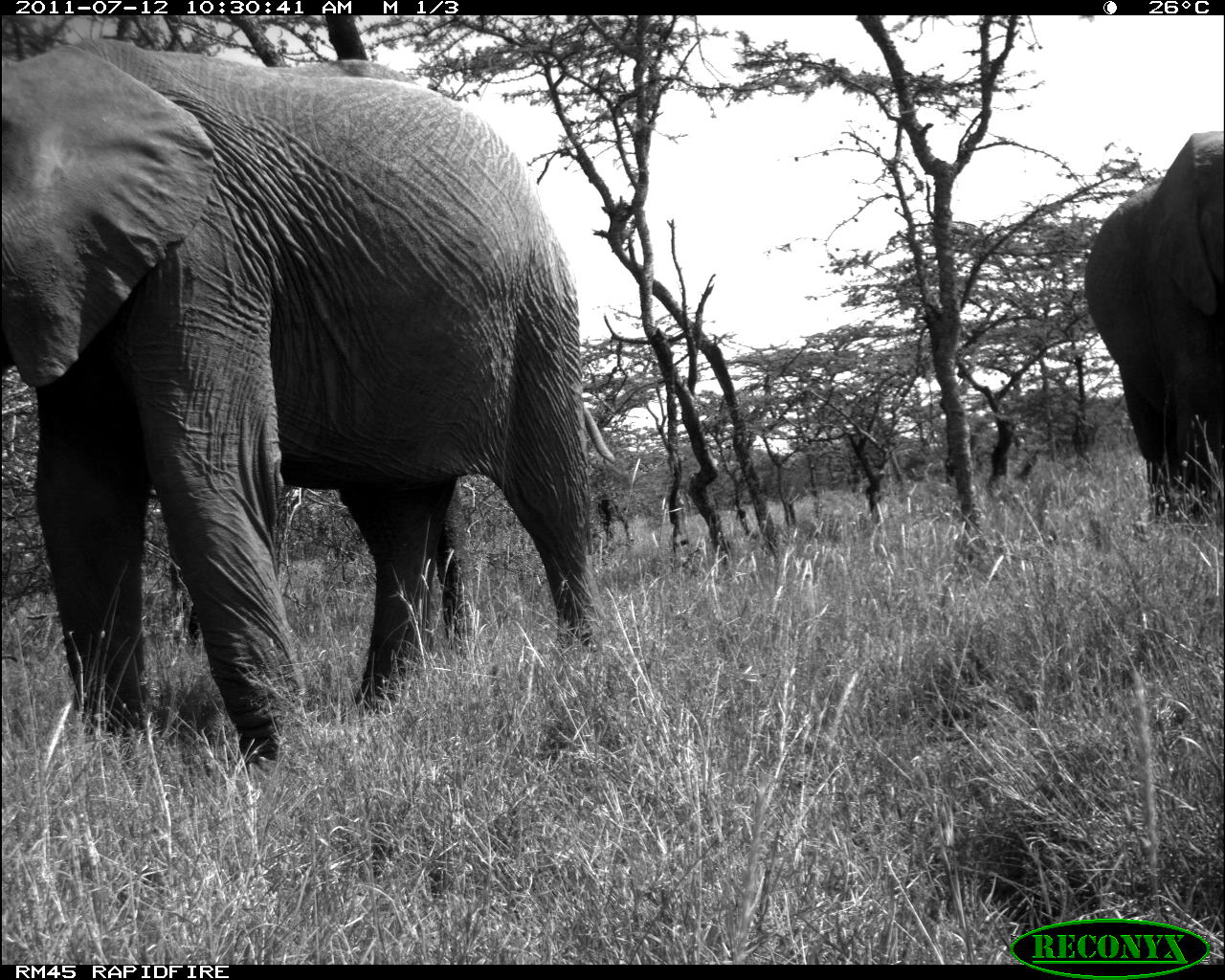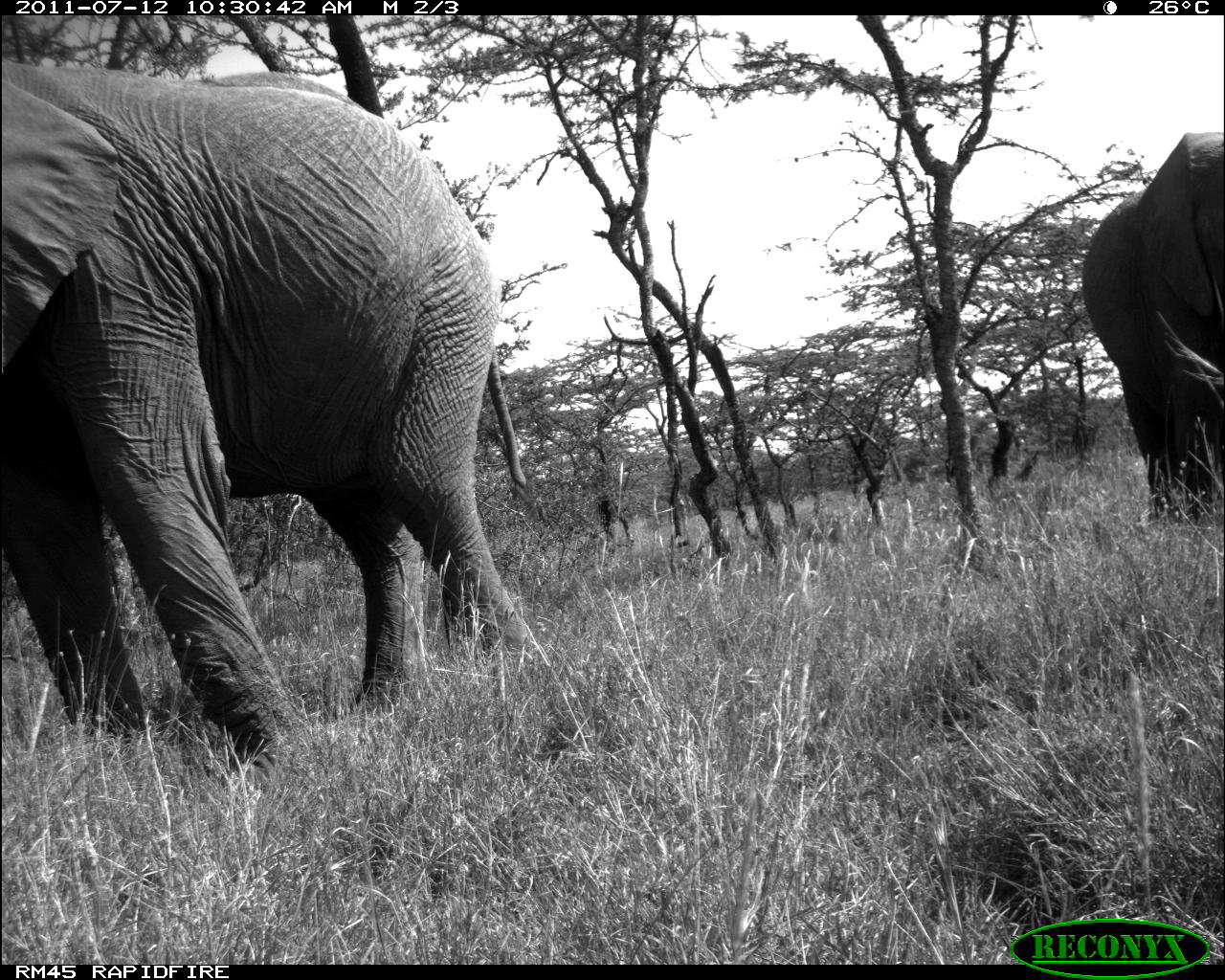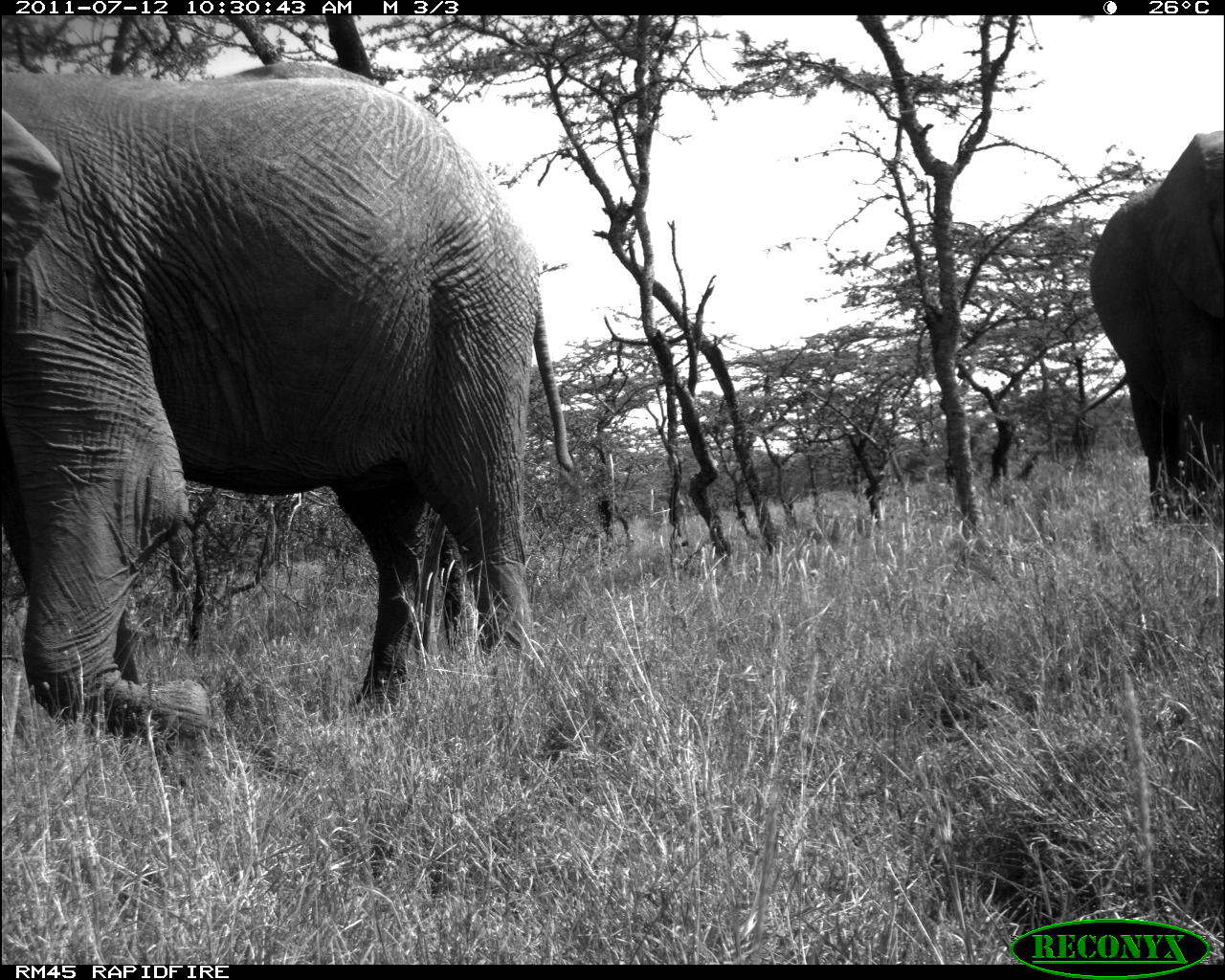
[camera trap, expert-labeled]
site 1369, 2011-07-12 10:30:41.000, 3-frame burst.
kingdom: Animalia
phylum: Chordata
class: Mammalia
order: Proboscidea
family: Elephantidae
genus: Loxodonta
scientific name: Loxodonta africana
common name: african bush elephant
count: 2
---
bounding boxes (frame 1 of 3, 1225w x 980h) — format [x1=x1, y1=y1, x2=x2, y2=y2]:
loxodonta africana: [x1=0, y1=36, x2=596, y2=769]; [x1=1082, y1=126, x2=1221, y2=523]